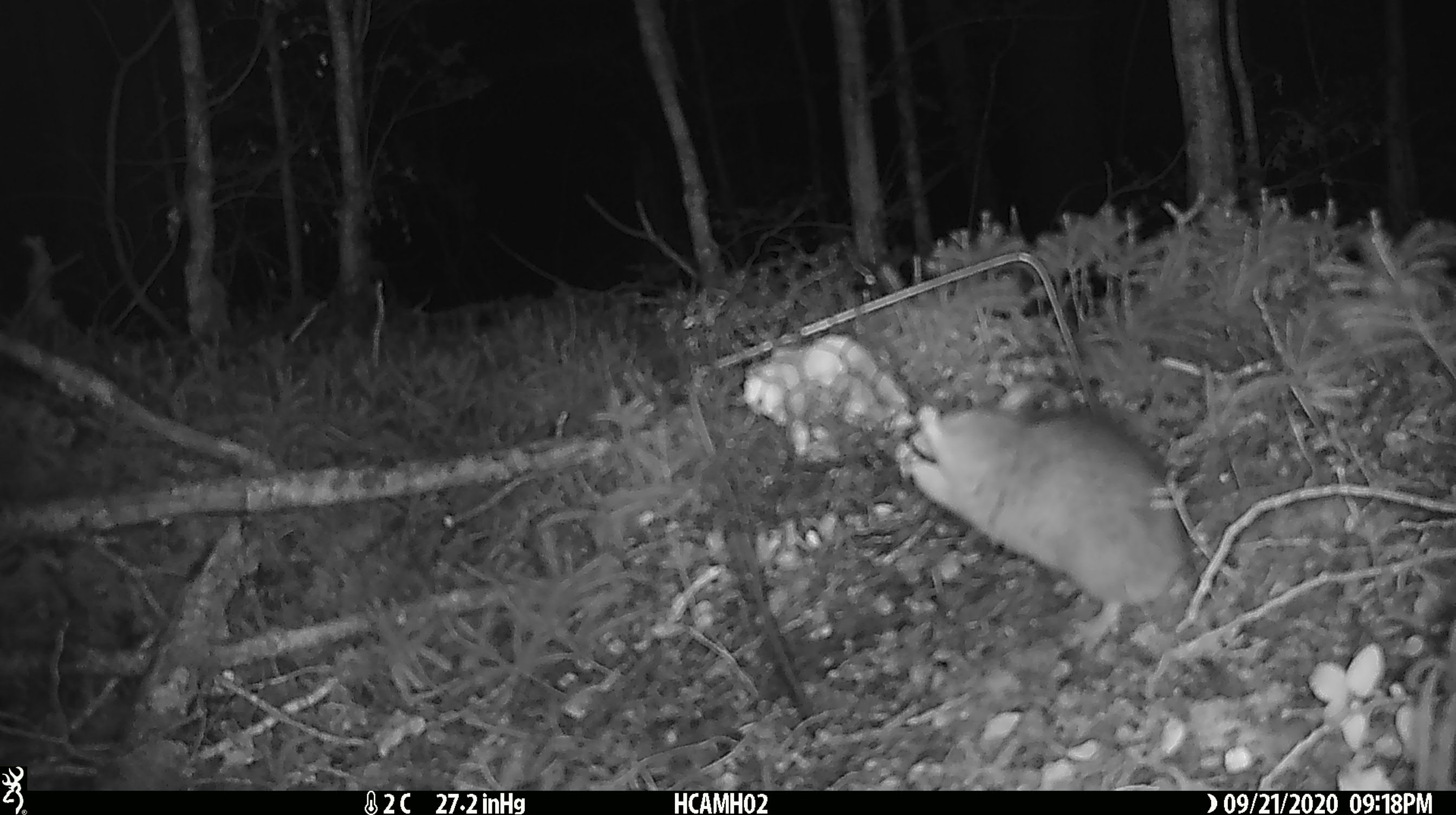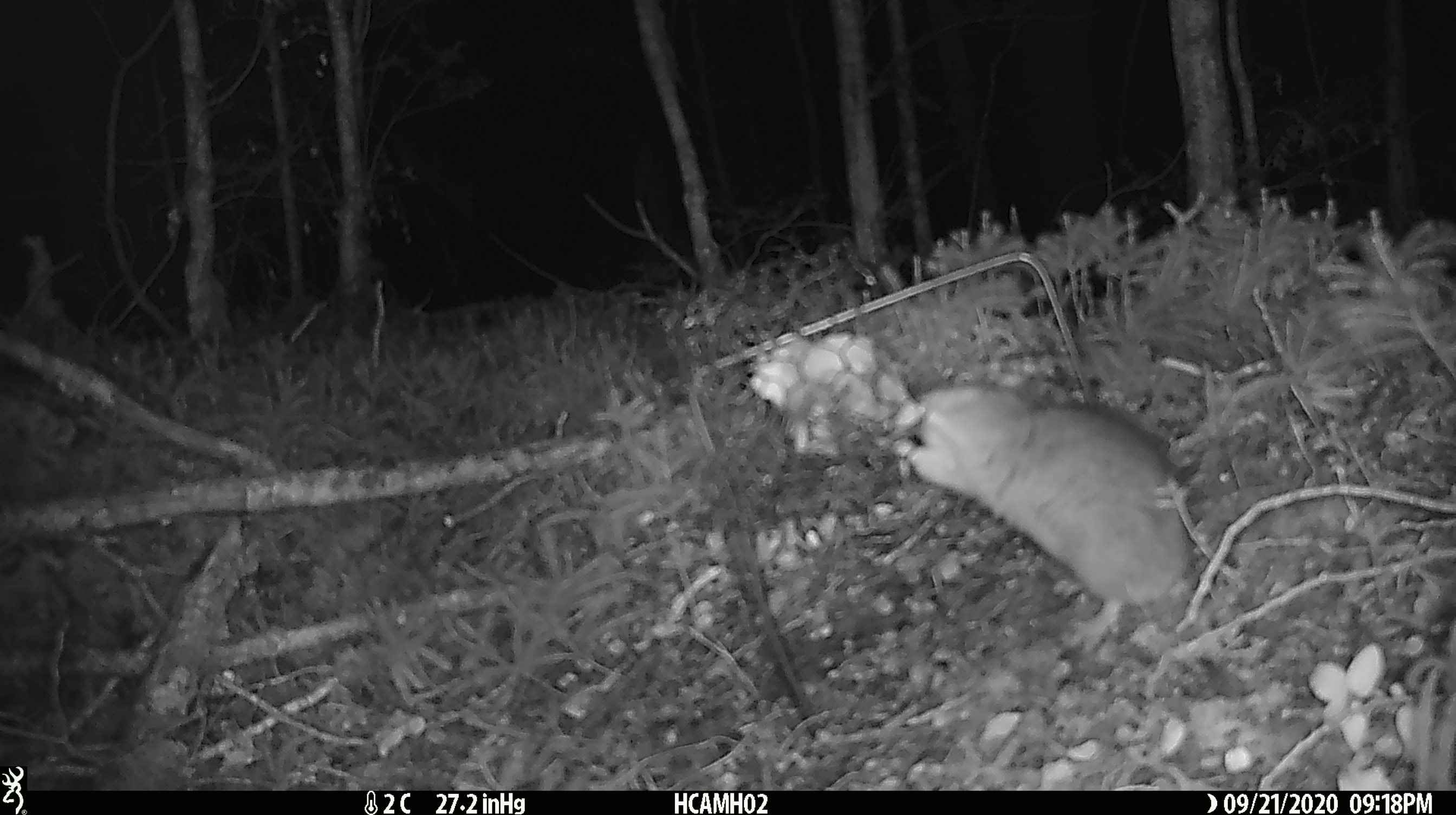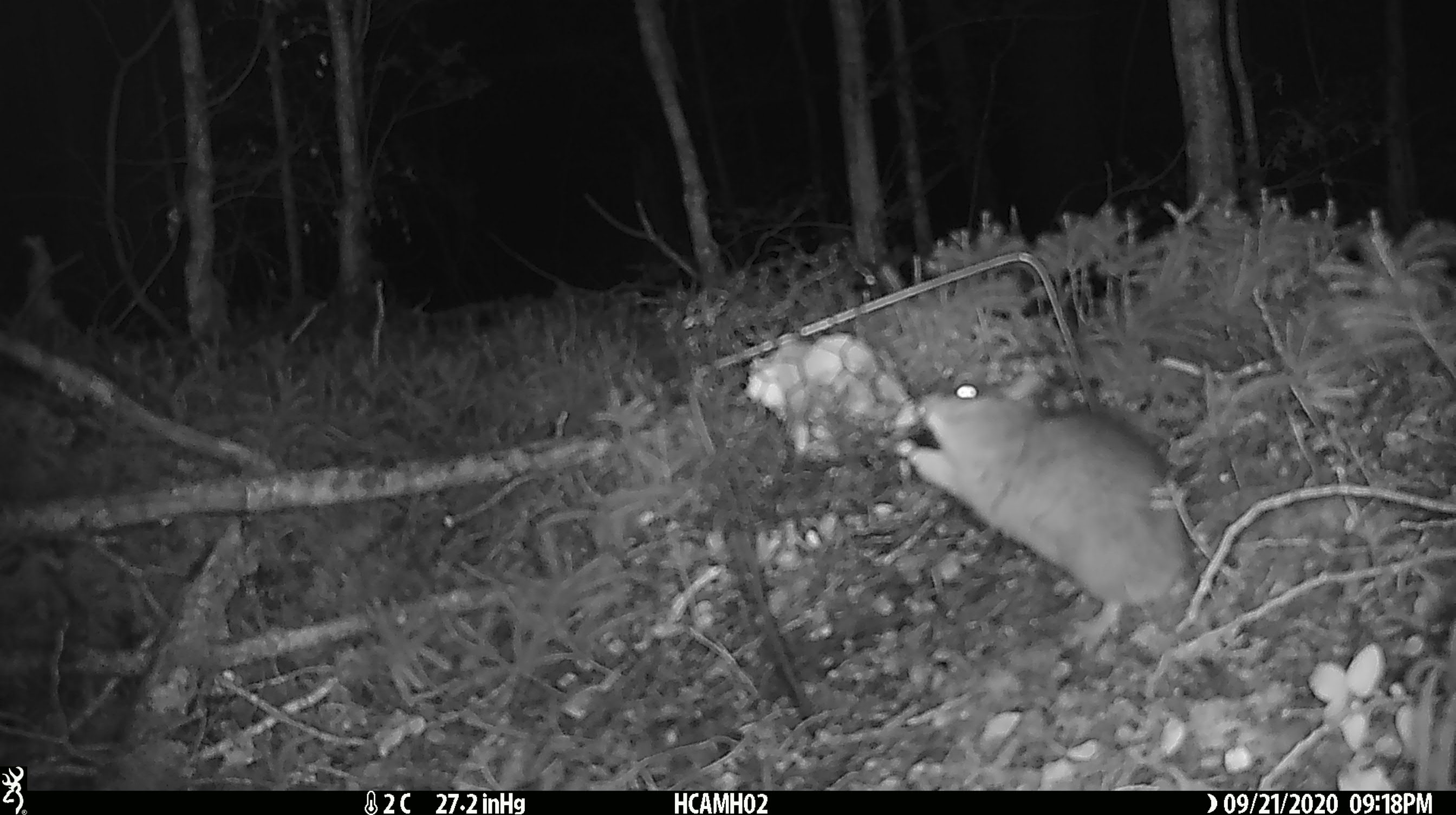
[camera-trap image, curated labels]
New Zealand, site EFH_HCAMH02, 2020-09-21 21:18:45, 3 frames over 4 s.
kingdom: Animalia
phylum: Chordata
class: Mammalia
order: Rodentia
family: Muridae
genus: Rattus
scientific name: Rattus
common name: rat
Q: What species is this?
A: Rat (Rattus).